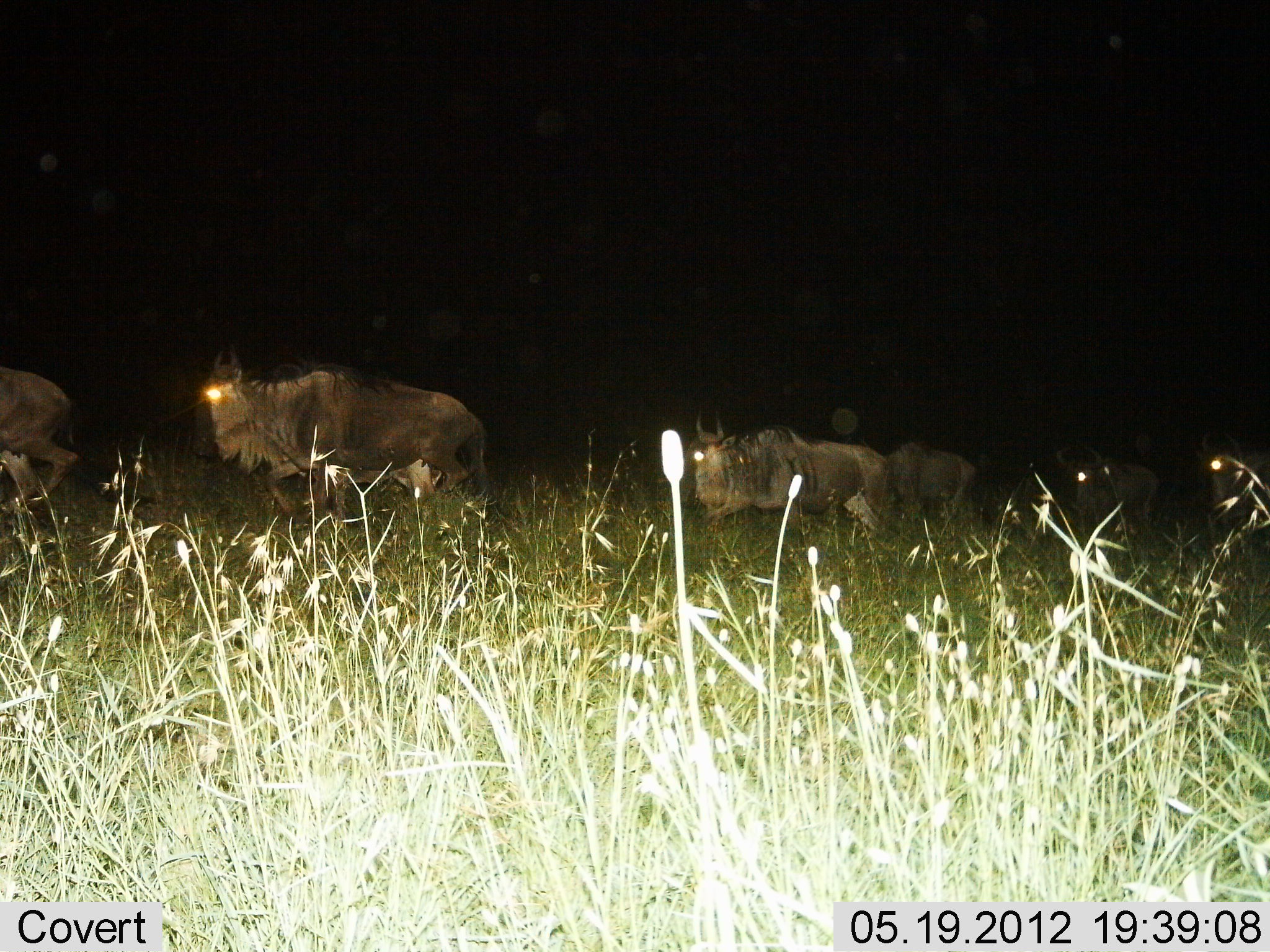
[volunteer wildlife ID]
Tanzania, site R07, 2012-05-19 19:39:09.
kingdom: Animalia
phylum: Chordata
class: Mammalia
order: Artiodactyla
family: Bovidae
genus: Connochaetes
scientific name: Connochaetes taurinus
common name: blue wildebeest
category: wildebeest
Wildebeest (blue wildebeest) (Connochaetes taurinus), count 6. Behavior (volunteer vote fractions): standing 0%, resting 0%, moving 100%, interacting 0%. Young present (vote fraction): 0%. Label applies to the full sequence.